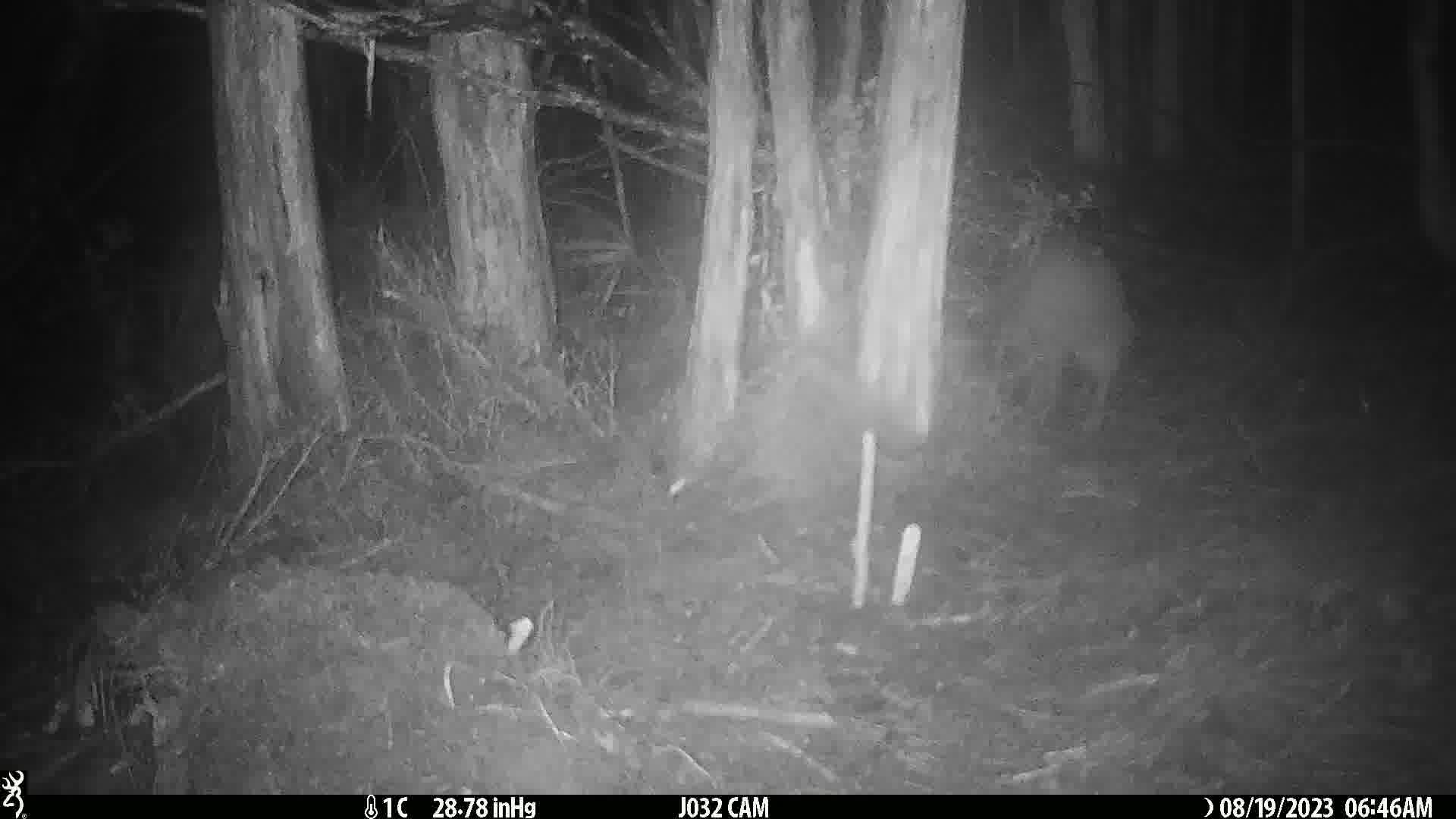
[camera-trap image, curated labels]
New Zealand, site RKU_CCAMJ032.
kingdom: Animalia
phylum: Chordata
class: Aves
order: Apterygiformes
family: Apterygidae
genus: Apteryx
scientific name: Apteryx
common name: kiwi